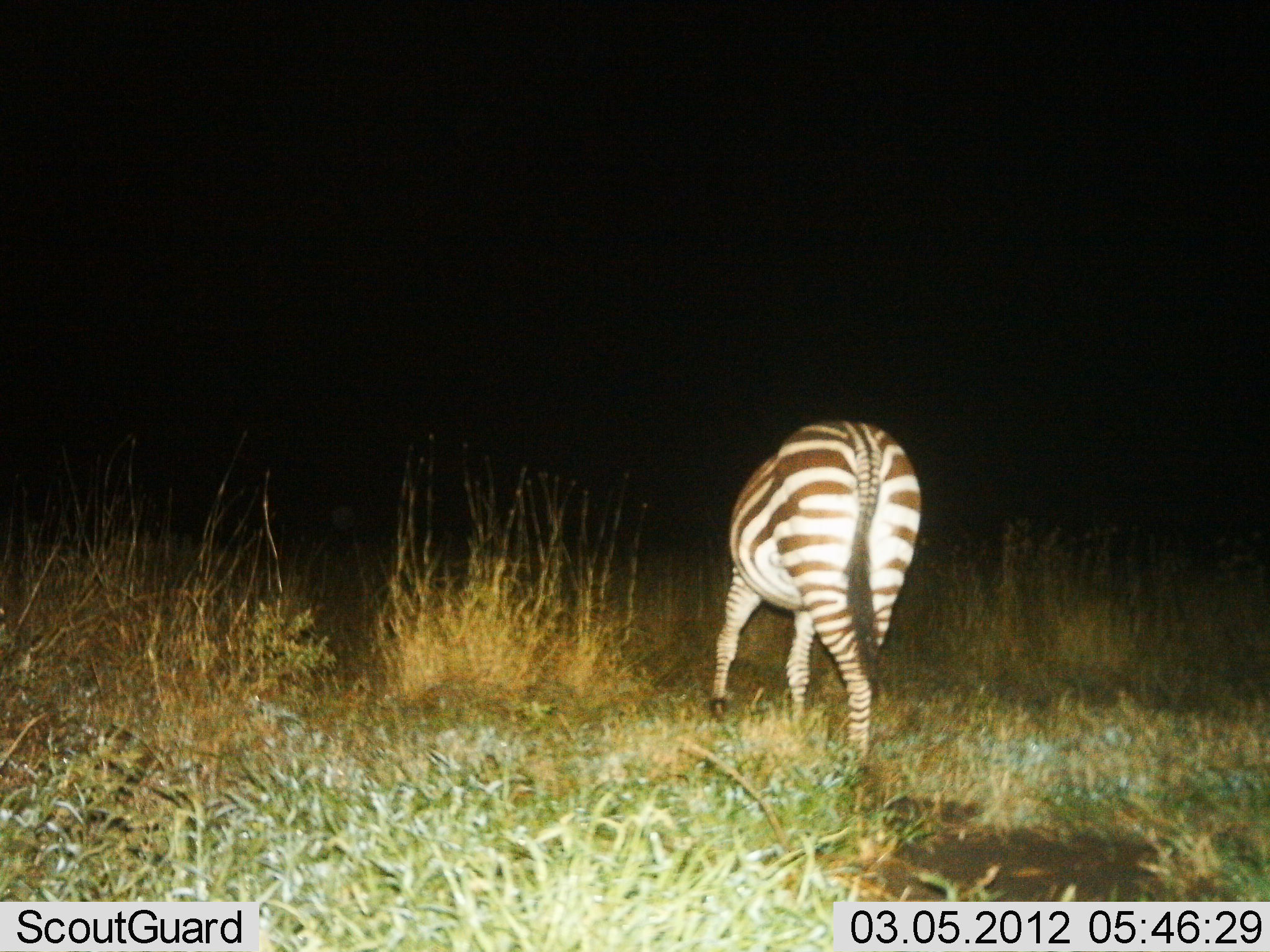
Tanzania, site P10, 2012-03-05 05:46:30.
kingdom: Animalia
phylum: Chordata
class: Mammalia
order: Perissodactyla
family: Equidae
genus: Equus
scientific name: Equus quagga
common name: plains zebra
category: zebra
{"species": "zebra (plains zebra) (Equus quagga)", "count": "1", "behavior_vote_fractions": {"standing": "38%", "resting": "0%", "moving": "54%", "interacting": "0%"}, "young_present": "0%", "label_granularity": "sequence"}